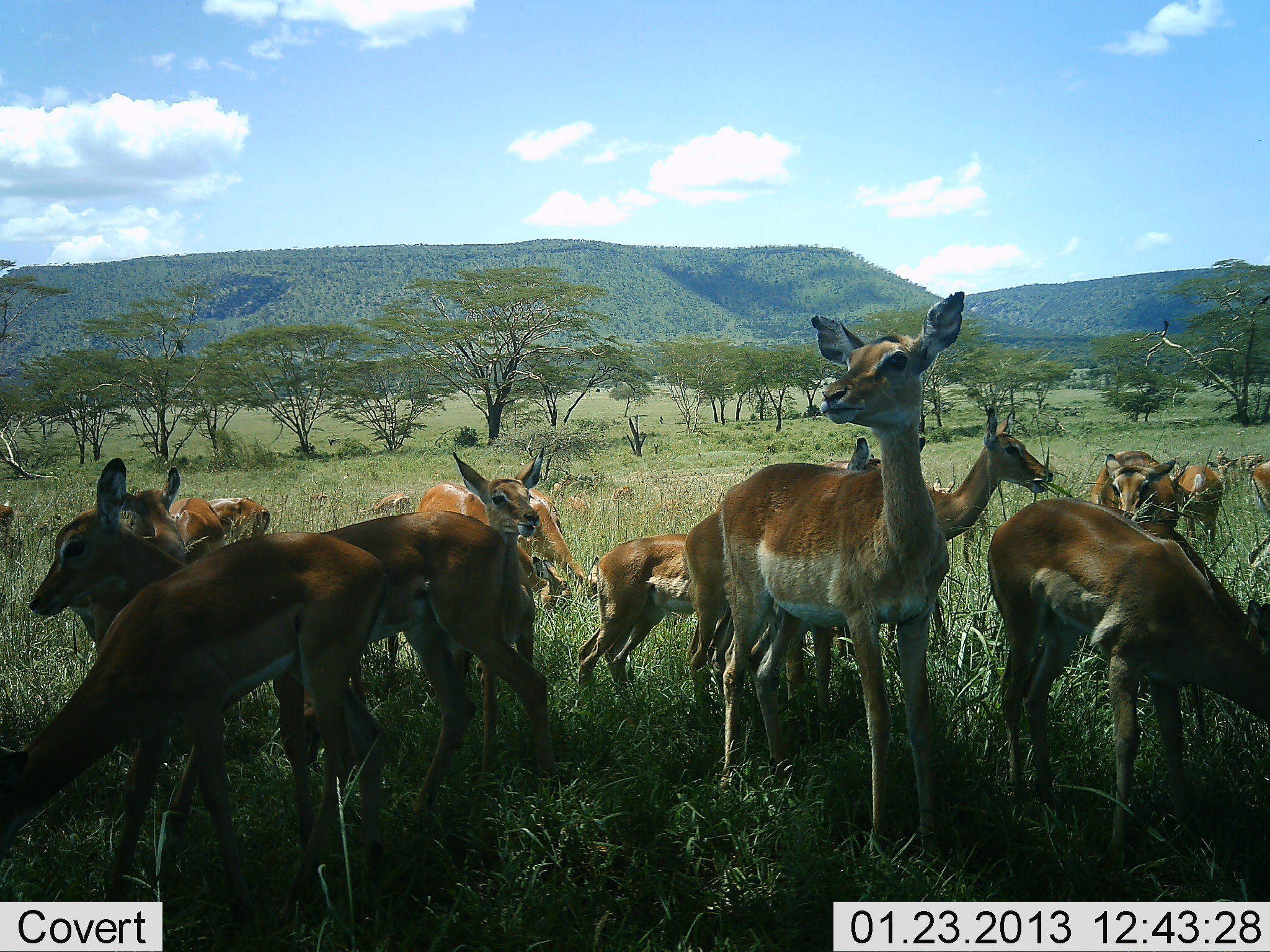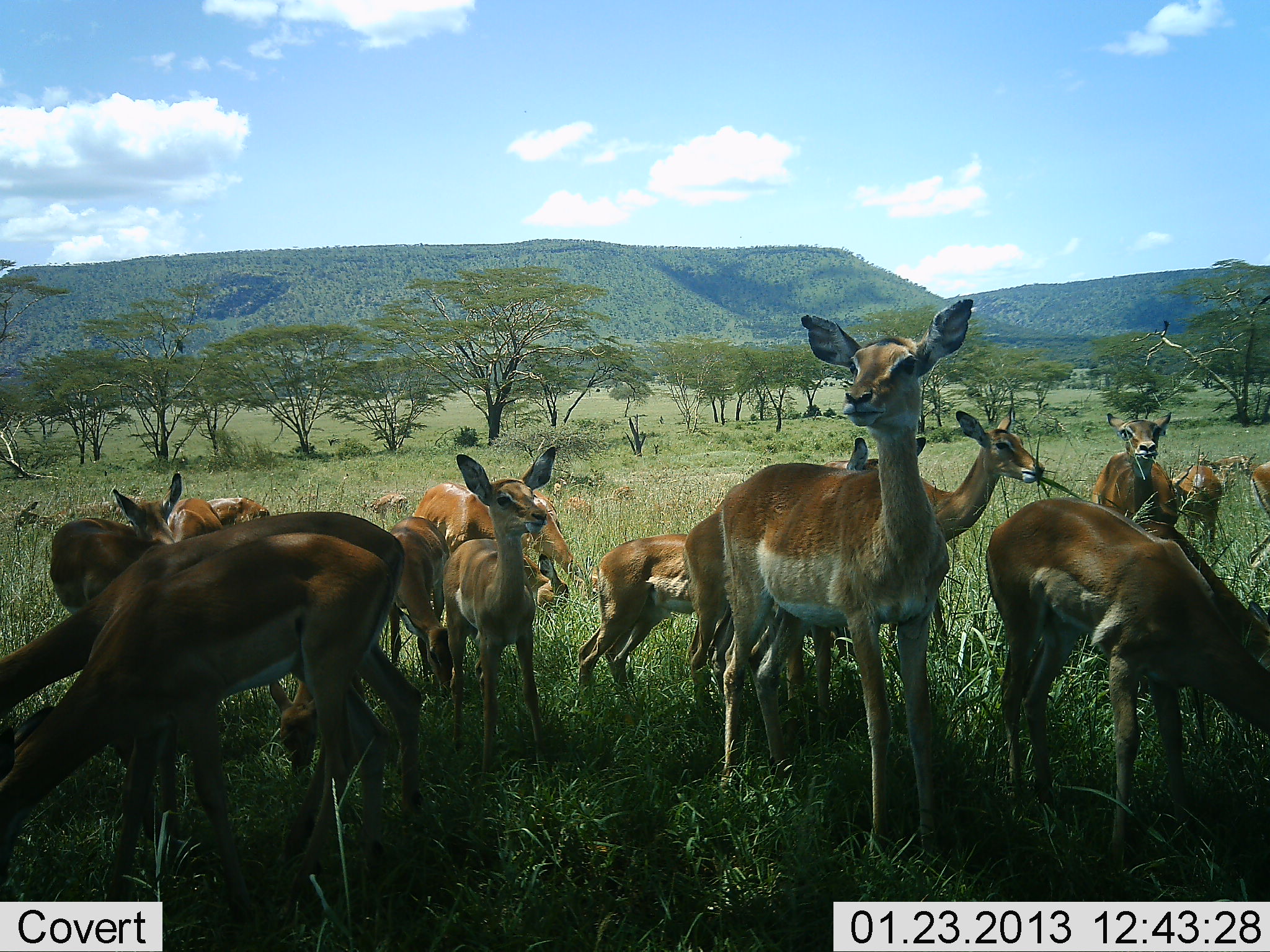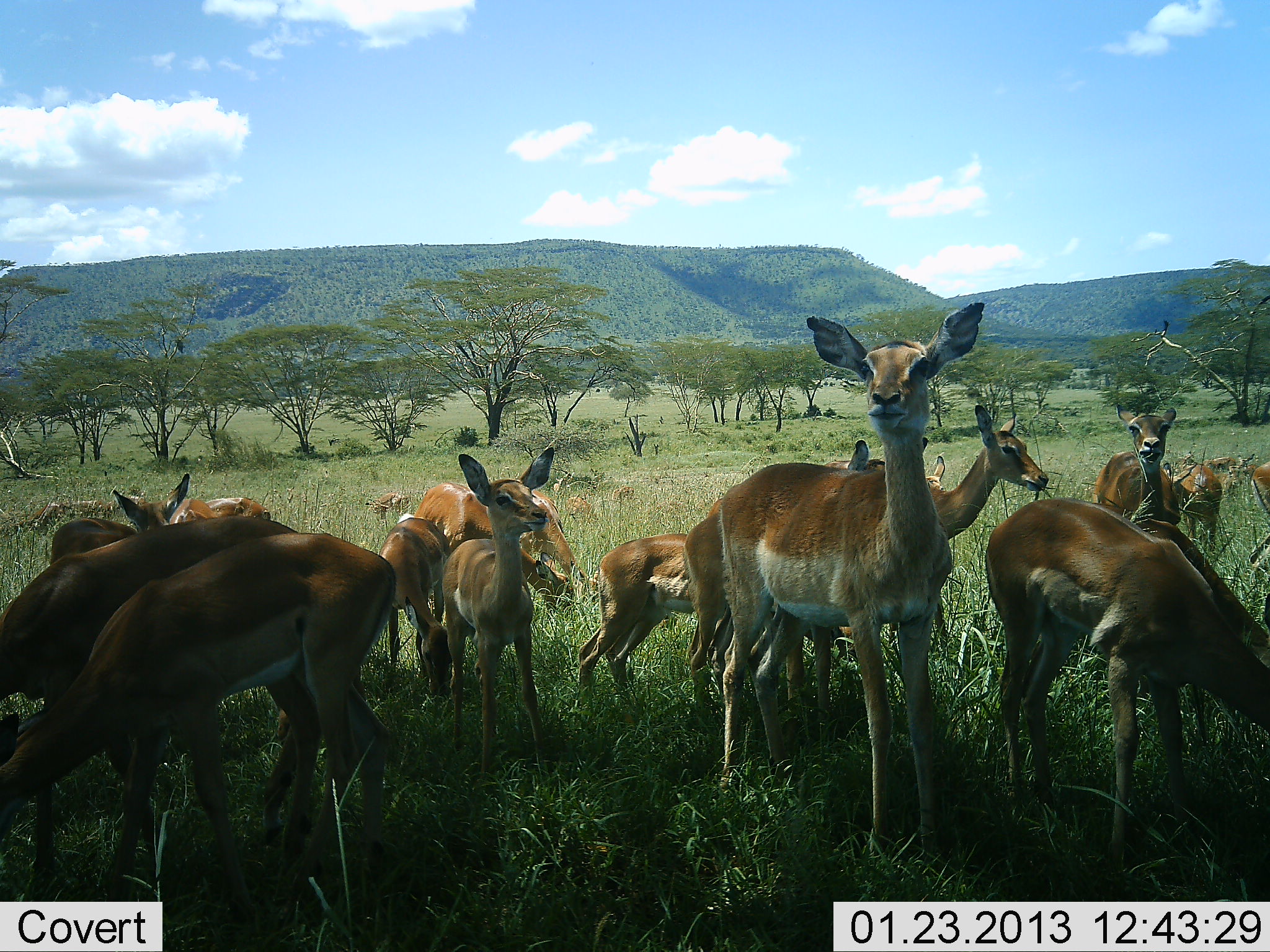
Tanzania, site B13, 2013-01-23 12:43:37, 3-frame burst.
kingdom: Animalia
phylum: Chordata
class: Mammalia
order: Artiodactyla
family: Bovidae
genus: Aepyceros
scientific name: Aepyceros melampus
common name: impala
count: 11-50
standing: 94%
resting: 0%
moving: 35%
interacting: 6%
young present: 65%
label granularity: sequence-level